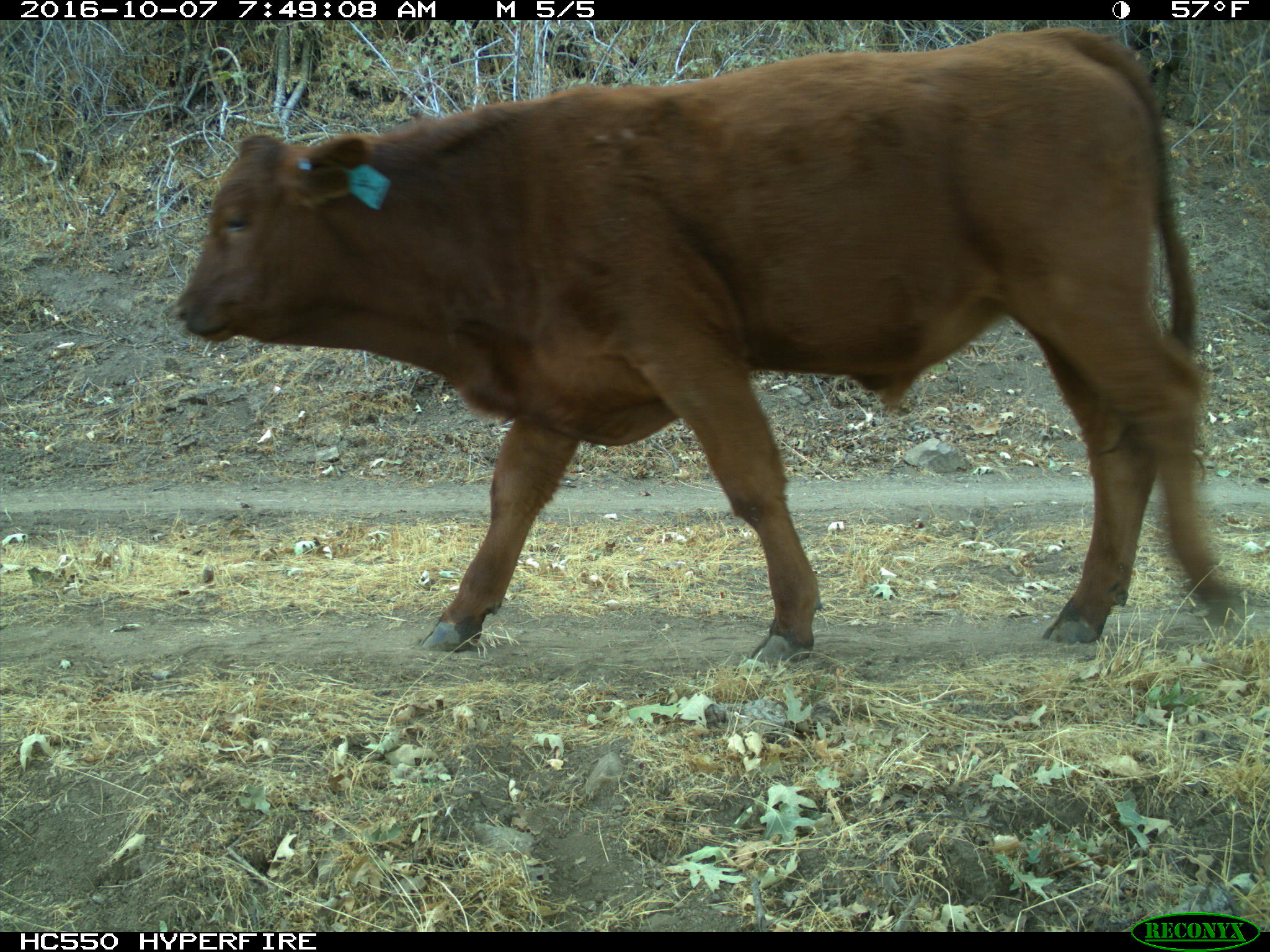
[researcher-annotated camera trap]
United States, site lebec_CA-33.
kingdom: Animalia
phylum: Chordata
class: Mammalia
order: Artiodactyla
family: Bovidae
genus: Bos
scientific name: Bos taurus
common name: domestic cow